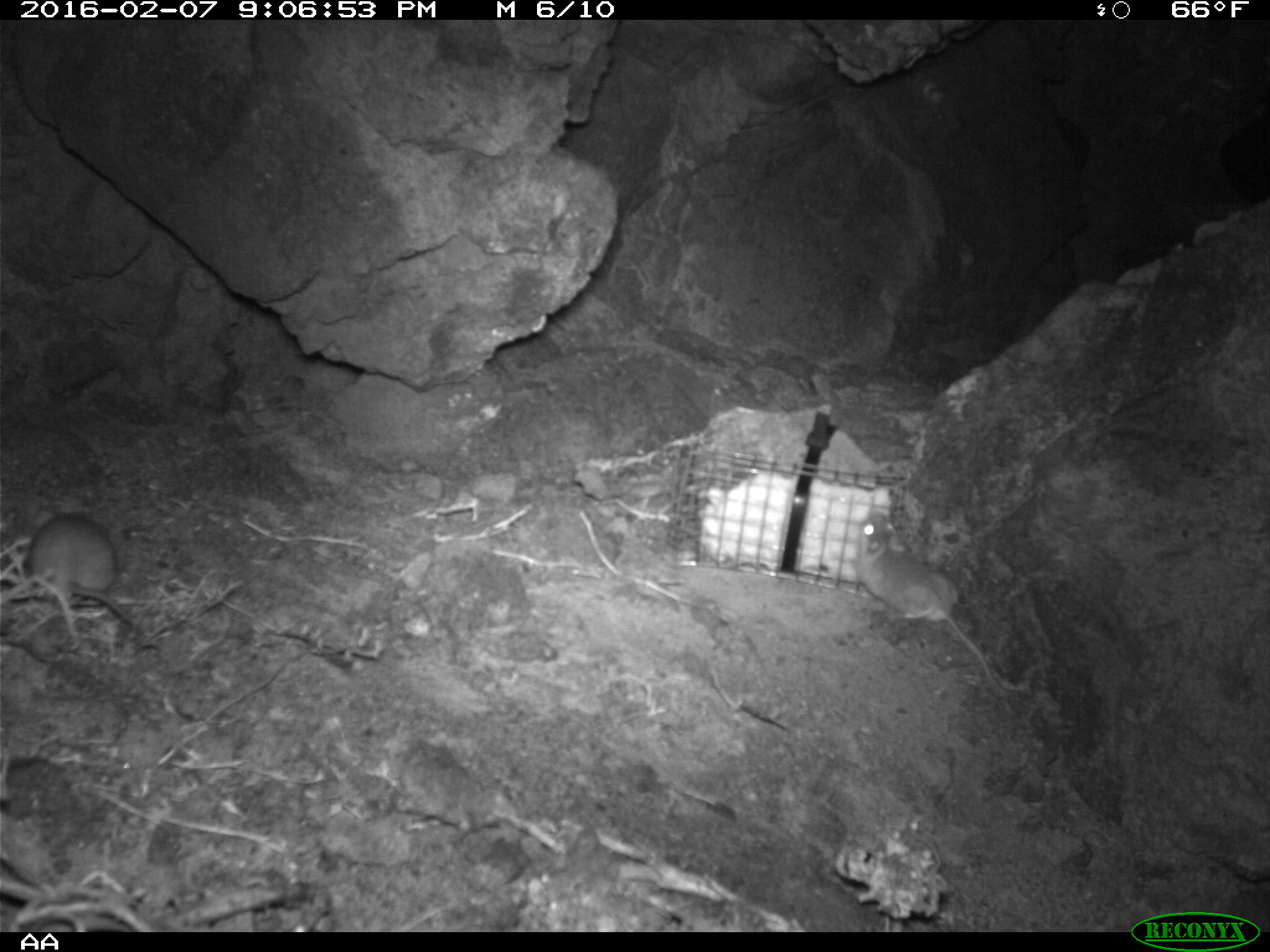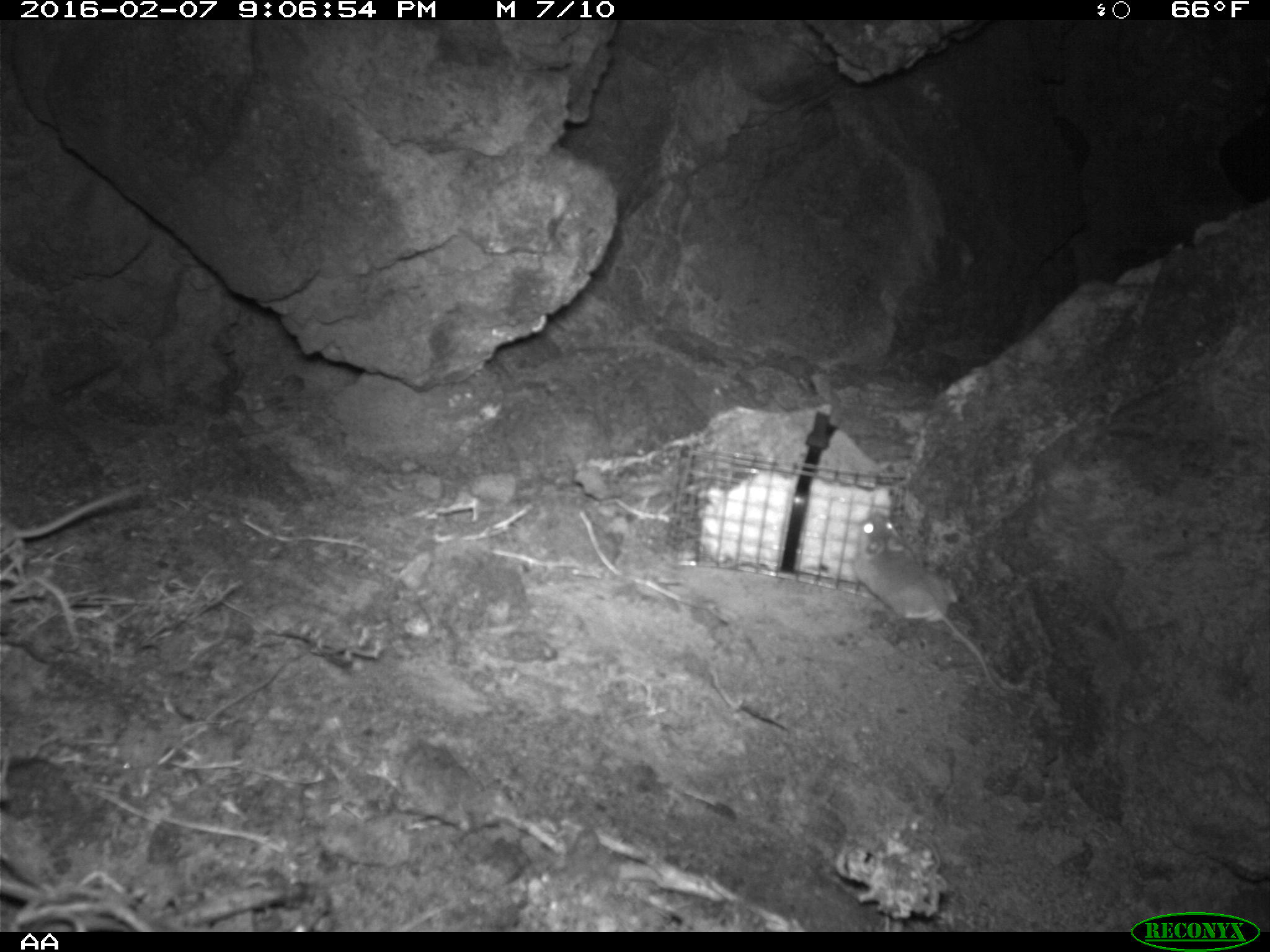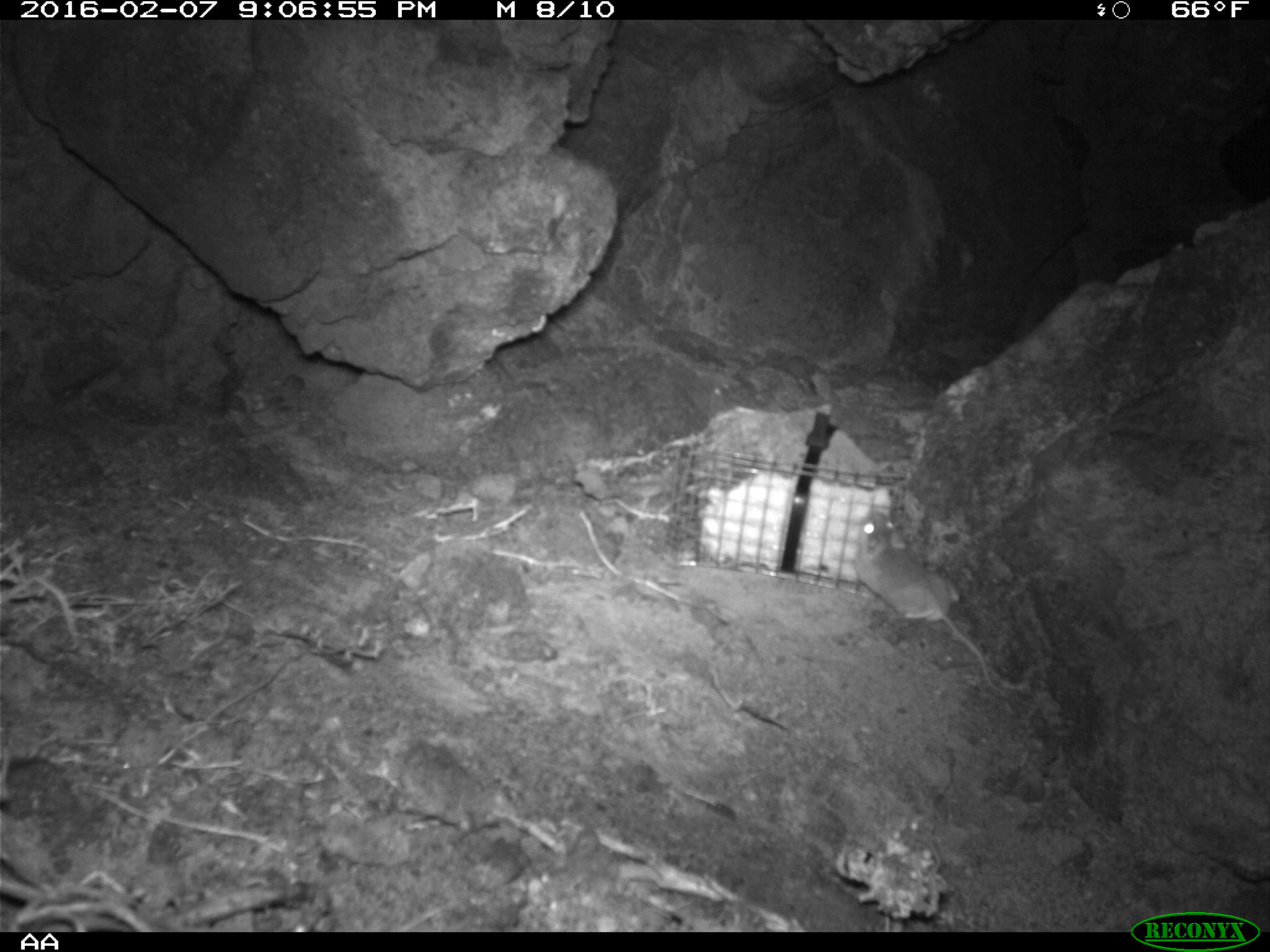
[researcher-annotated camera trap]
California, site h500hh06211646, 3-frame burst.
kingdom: Animalia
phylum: Chordata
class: Mammalia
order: Rodentia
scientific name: Rodentia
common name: rodent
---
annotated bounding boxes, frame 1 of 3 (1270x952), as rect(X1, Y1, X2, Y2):
rodent: rect(855, 508, 1006, 695); rect(26, 503, 136, 625)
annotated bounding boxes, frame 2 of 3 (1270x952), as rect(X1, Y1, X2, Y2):
rodent: rect(850, 511, 1010, 694); rect(0, 485, 134, 584)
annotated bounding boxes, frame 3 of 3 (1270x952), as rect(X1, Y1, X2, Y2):
rodent: rect(851, 507, 1011, 700)